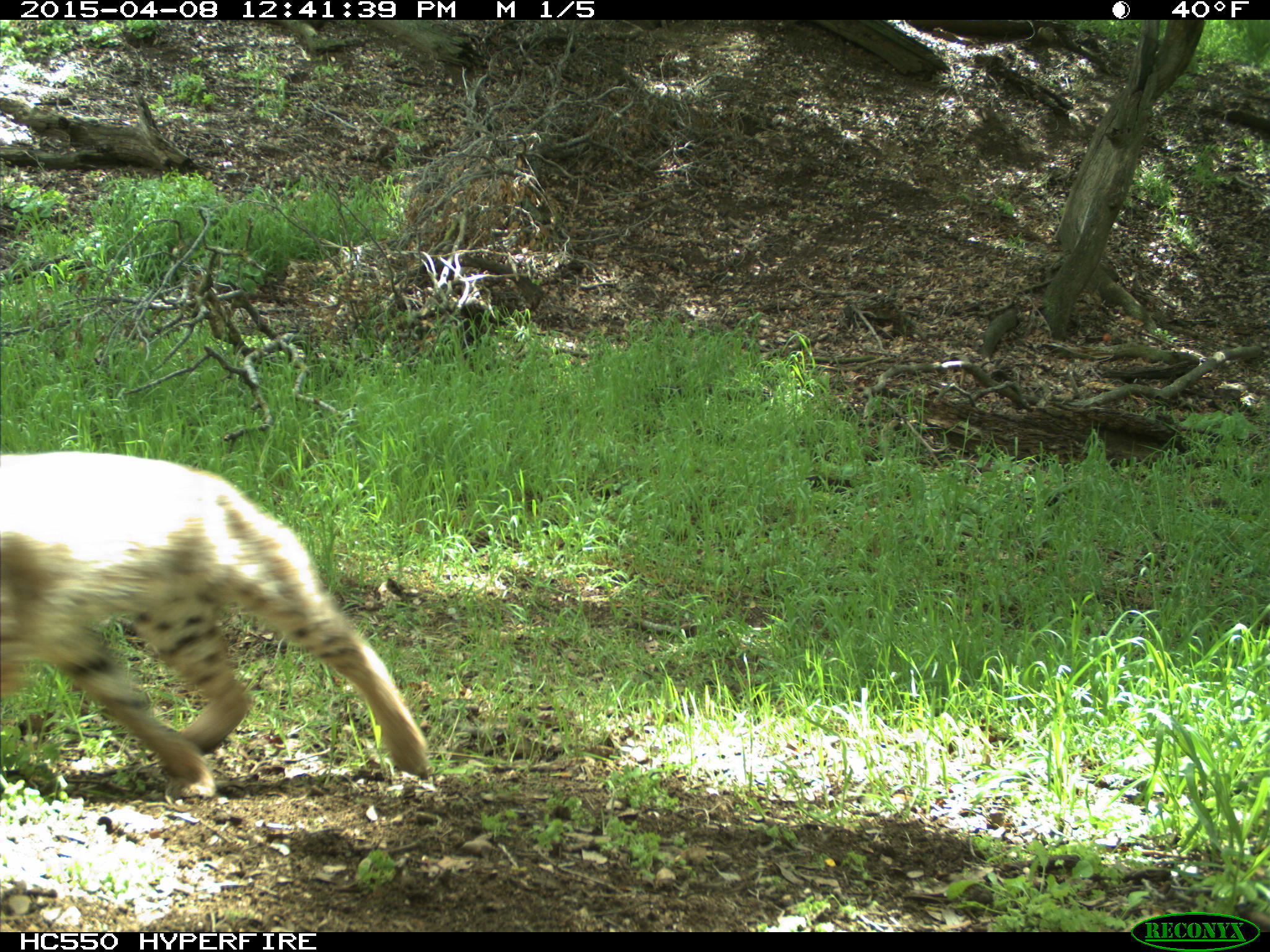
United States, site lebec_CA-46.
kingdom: Animalia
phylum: Chordata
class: Mammalia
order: Carnivora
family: Felidae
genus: Lynx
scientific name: Lynx rufus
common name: bobcat